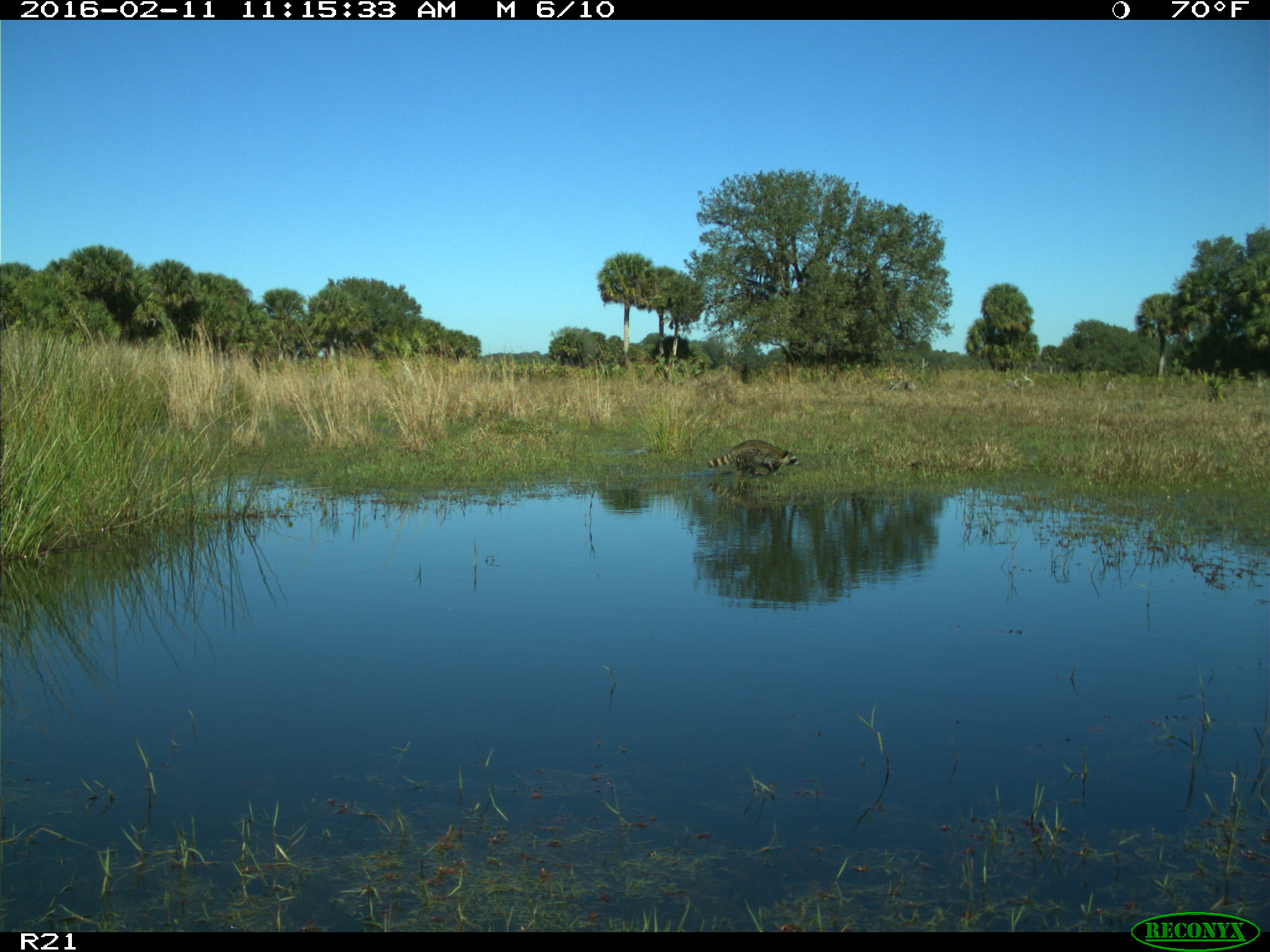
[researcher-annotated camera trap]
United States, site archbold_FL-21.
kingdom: Animalia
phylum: Chordata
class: Mammalia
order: Carnivora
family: Procyonidae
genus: Procyon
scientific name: Procyon lotor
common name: common raccoon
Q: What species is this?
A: Procyon lotor (common raccoon).